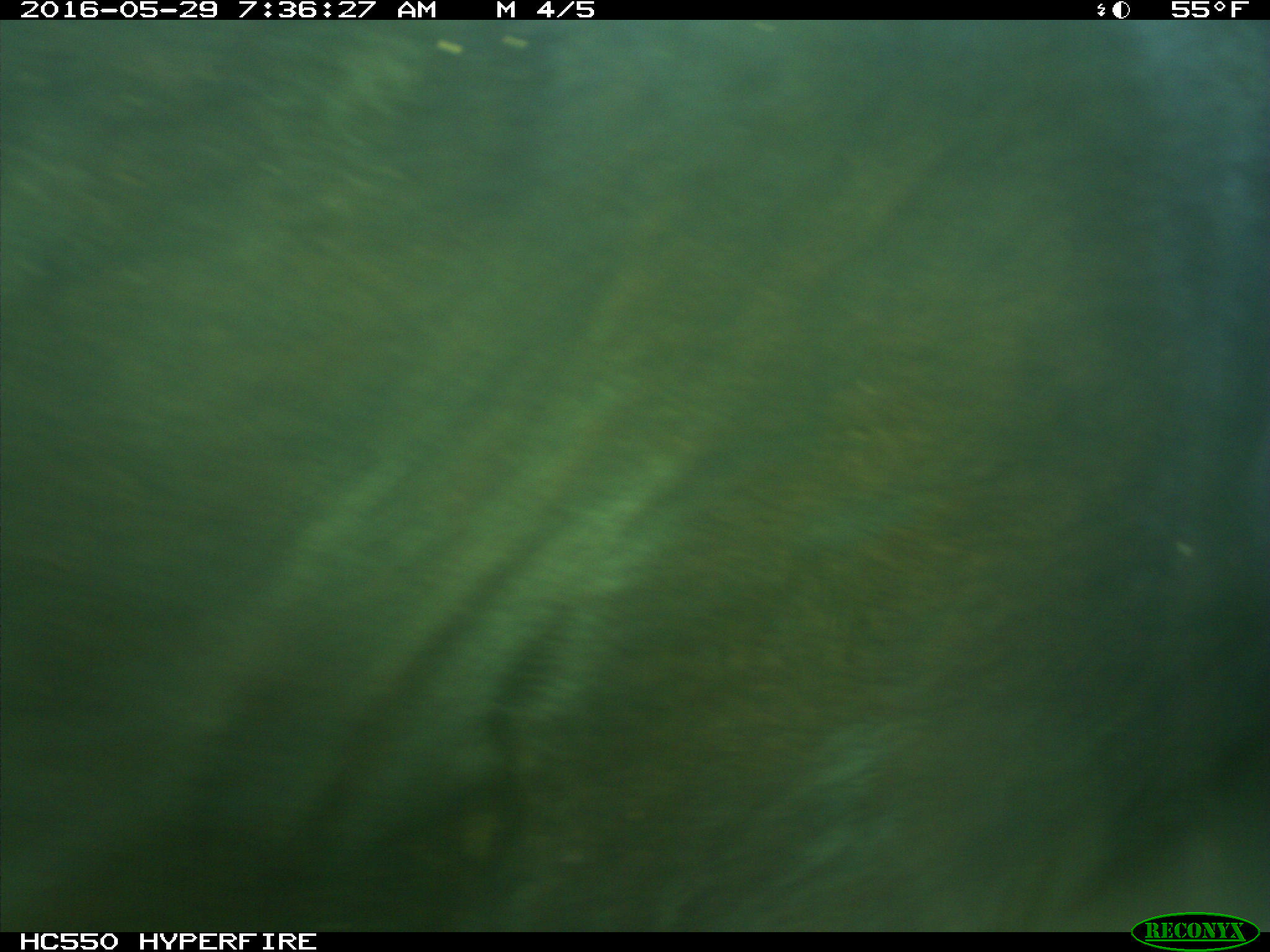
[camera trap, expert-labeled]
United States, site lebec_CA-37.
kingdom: Animalia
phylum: Chordata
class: Mammalia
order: Artiodactyla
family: Bovidae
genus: Bos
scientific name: Bos taurus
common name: domestic cow